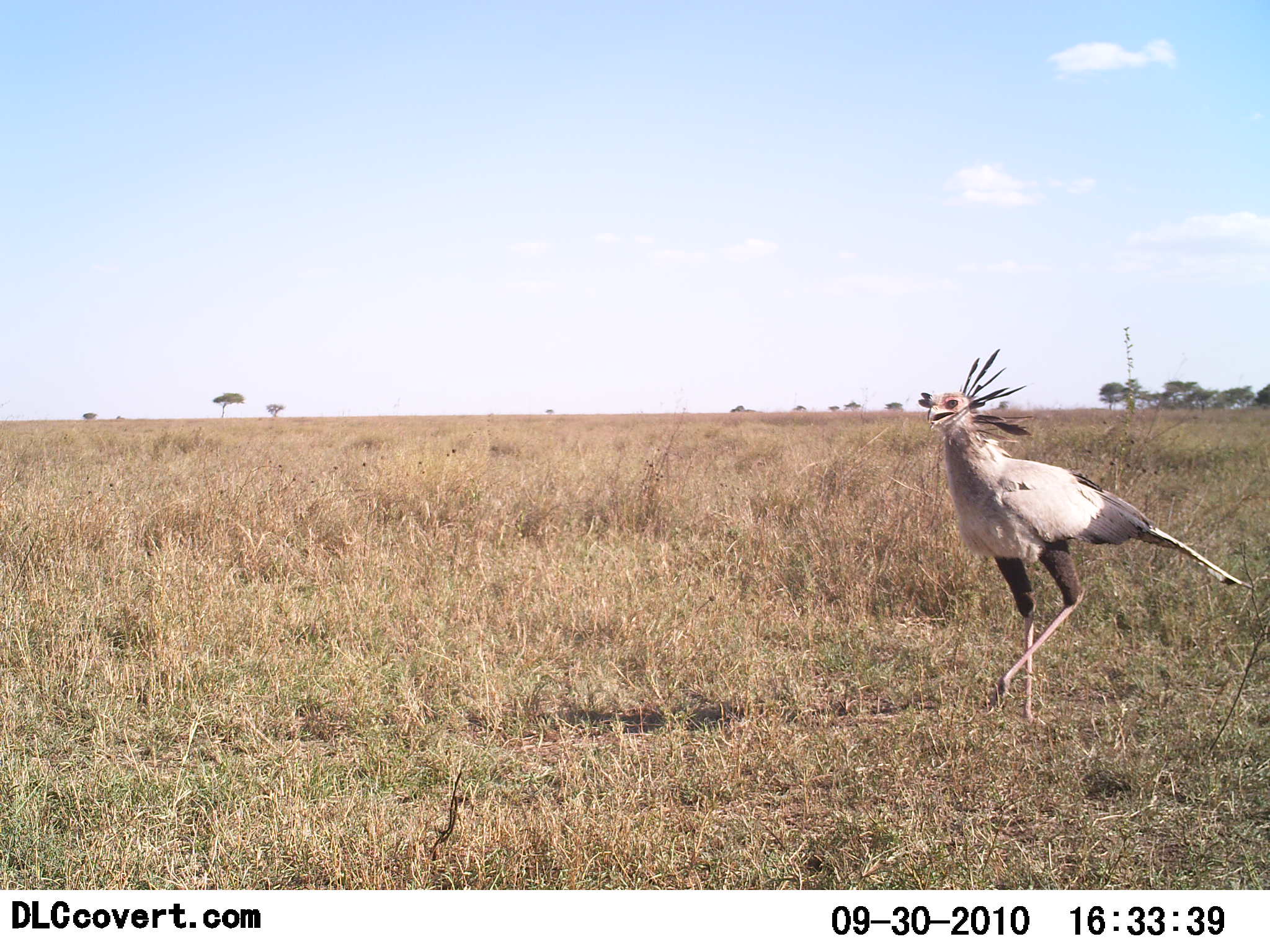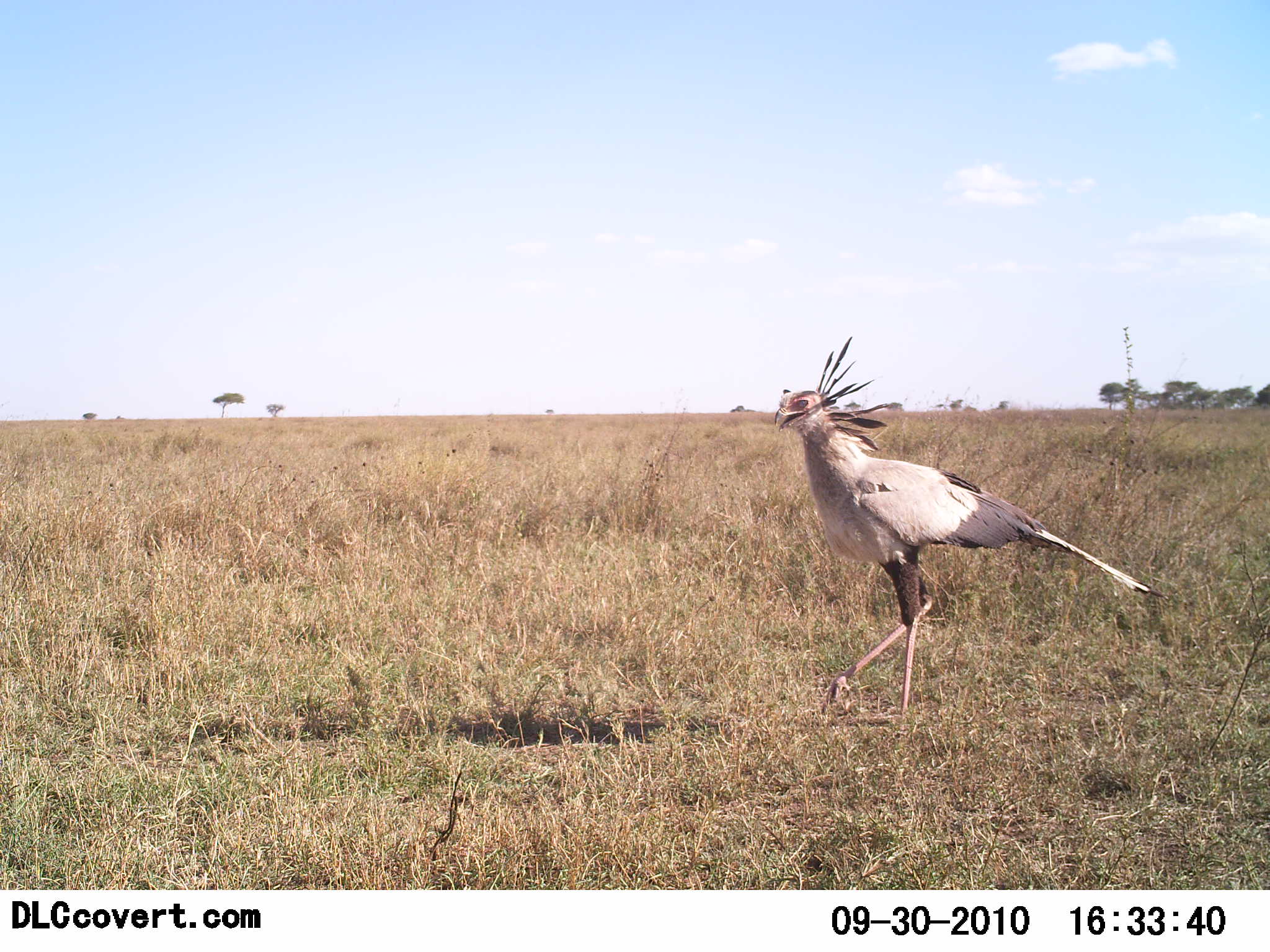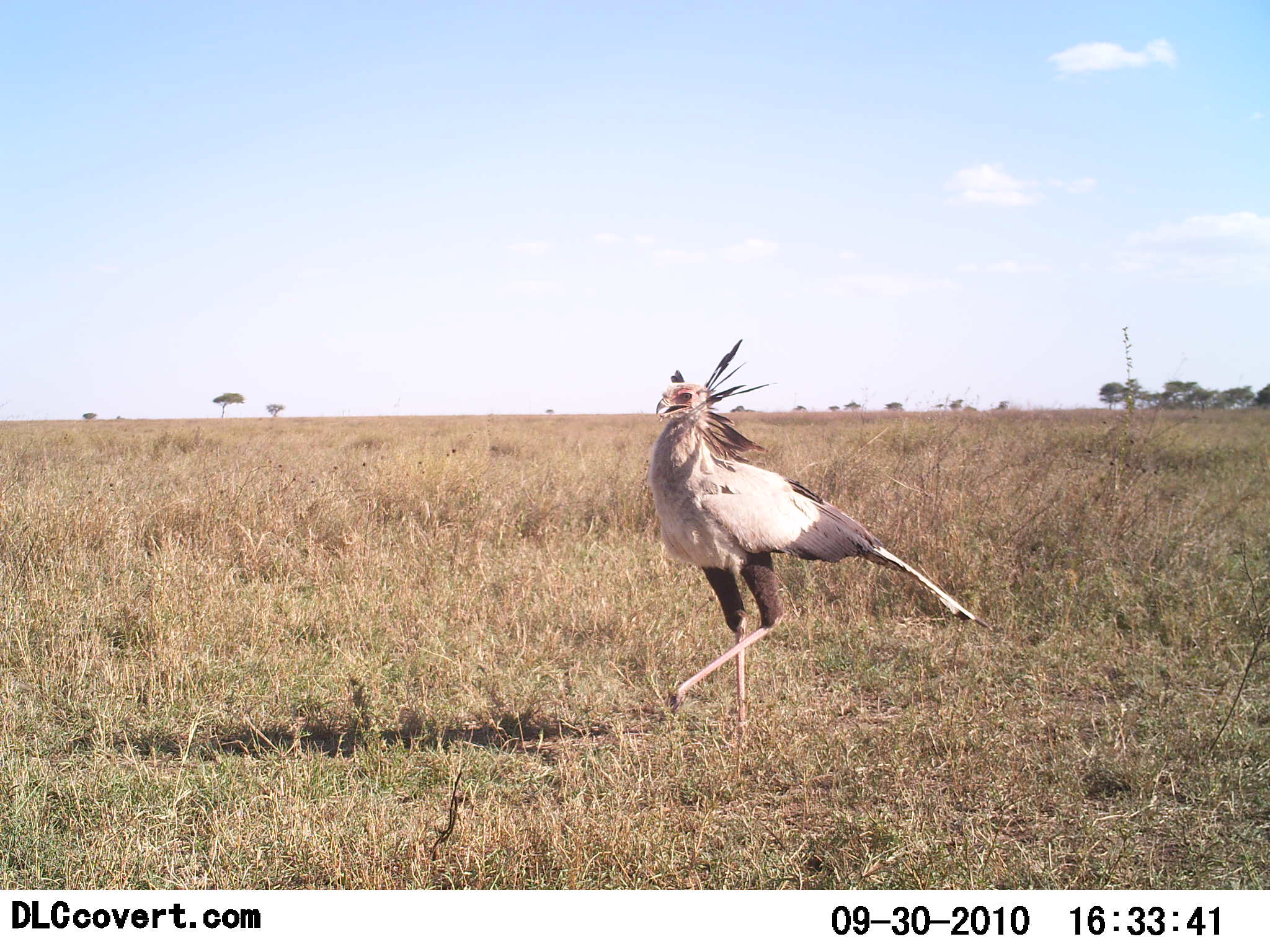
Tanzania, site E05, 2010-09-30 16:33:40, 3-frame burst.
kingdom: Animalia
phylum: Chordata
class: Aves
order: Accipitriformes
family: Sagittariidae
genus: Sagittarius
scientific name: Sagittarius serpentarius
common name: secretary bird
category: secretarybird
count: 1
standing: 29%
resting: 0%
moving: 79%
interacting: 0%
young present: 0%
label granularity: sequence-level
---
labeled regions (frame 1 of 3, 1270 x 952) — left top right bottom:
animal: 919 347 1256 721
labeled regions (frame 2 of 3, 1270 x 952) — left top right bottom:
animal: 772 338 1171 725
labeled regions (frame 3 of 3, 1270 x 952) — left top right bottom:
animal: 644 338 993 790